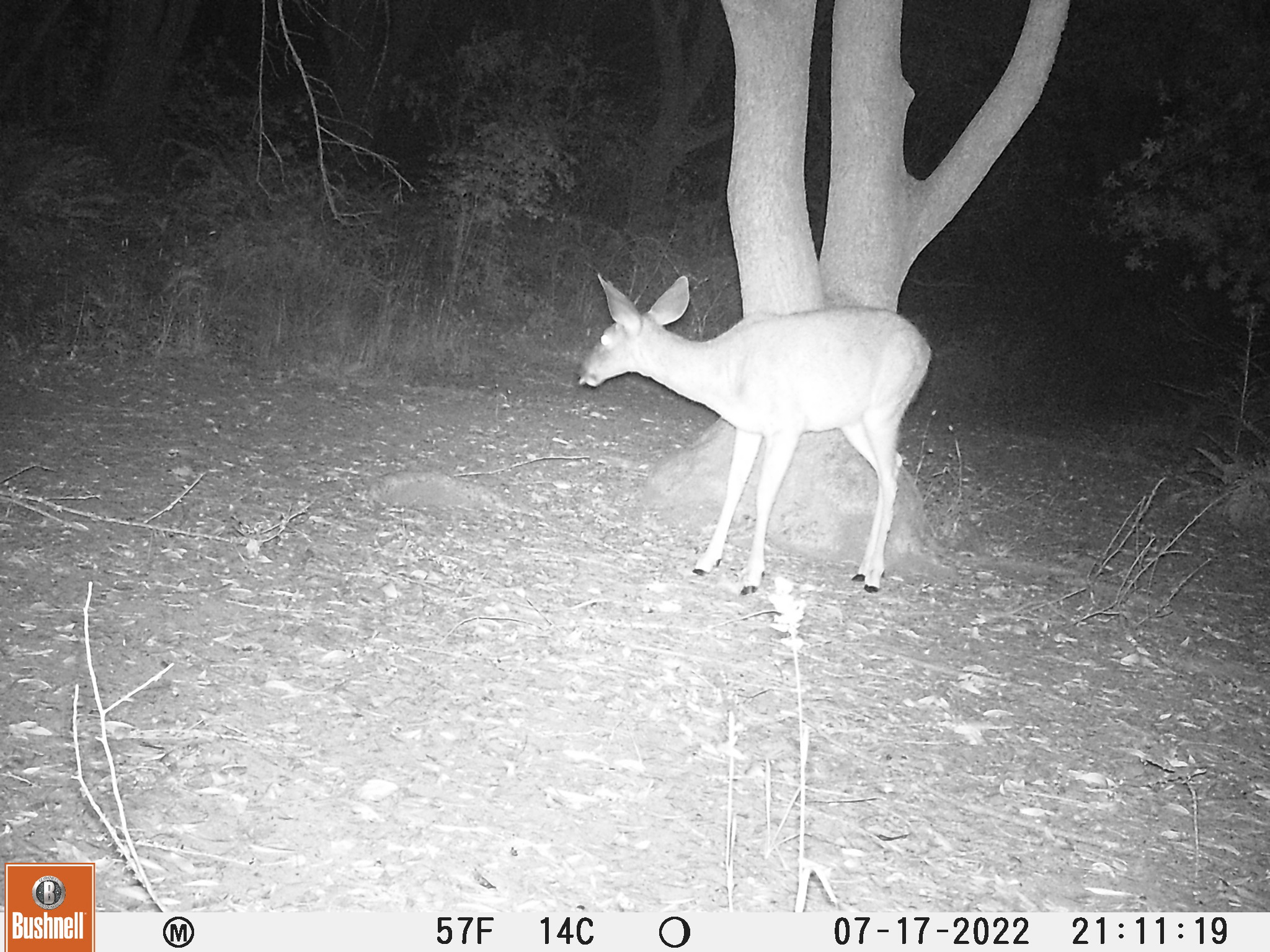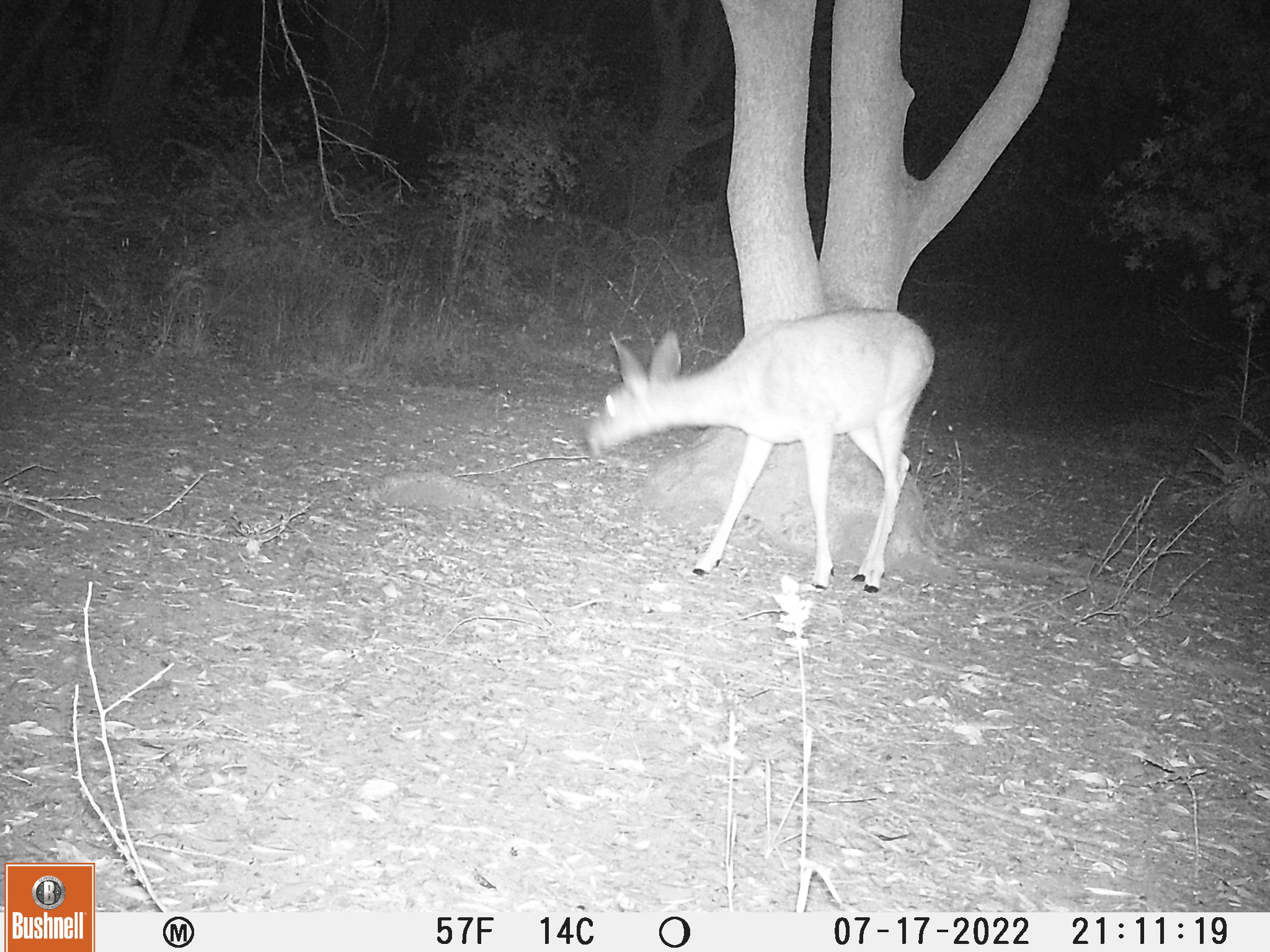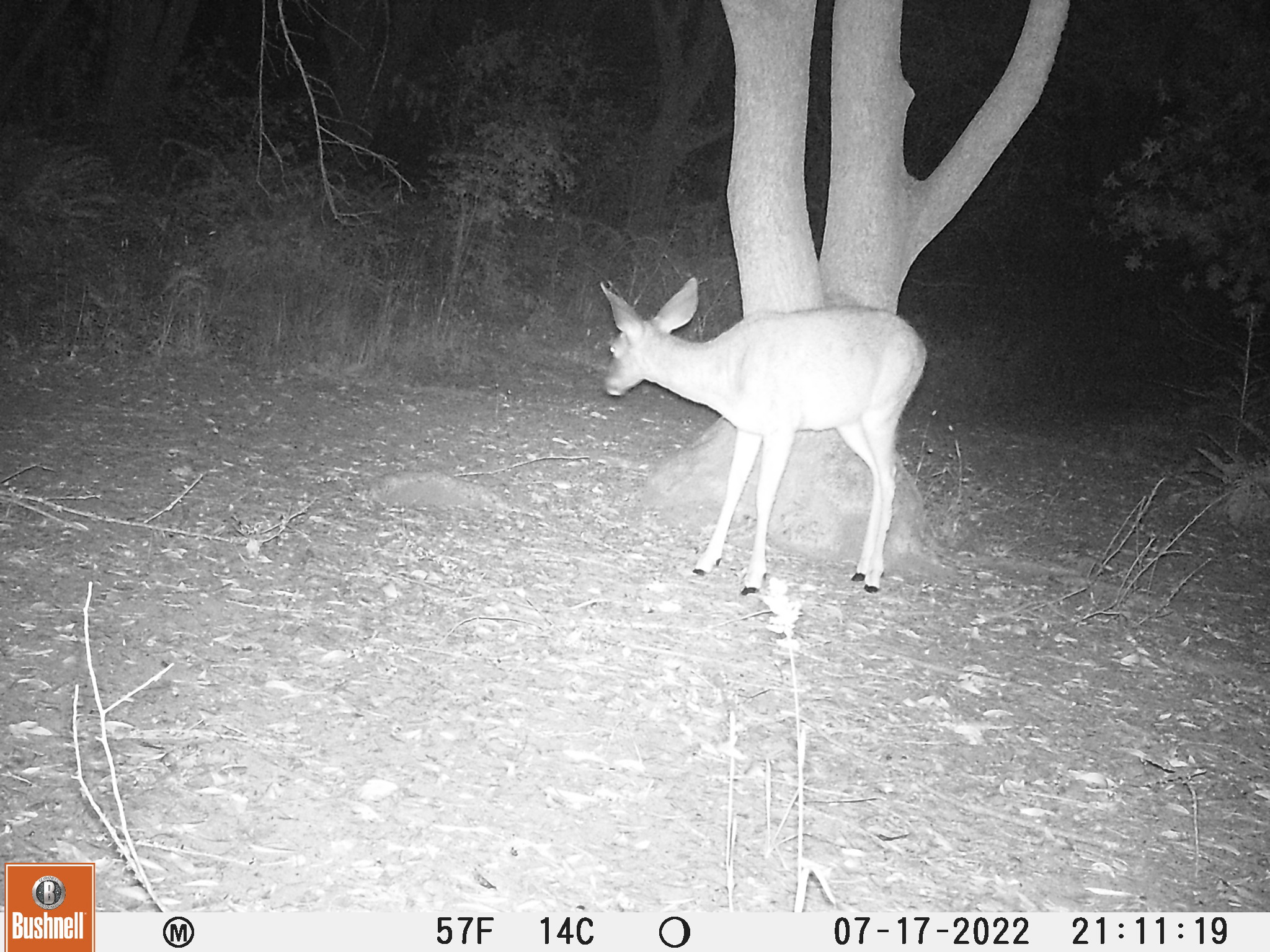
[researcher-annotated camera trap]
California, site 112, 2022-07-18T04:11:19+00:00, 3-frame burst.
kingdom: Animalia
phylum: Chordata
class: Mammalia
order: Artiodactyla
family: Cervidae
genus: Odocoileus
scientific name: Odocoileus hemionus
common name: mule deer